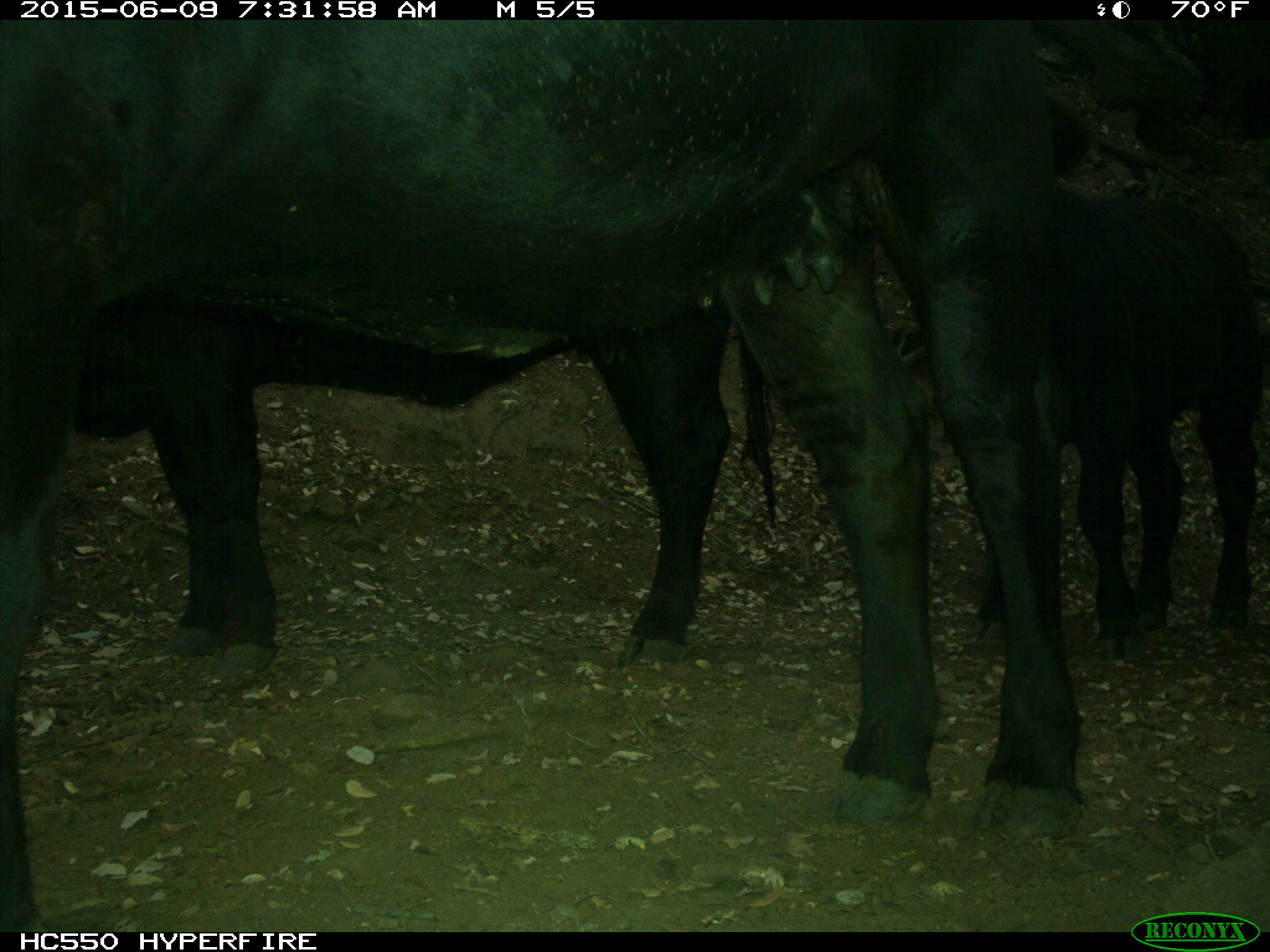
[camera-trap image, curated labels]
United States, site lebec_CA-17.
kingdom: Animalia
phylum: Chordata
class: Mammalia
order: Artiodactyla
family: Bovidae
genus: Bos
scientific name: Bos taurus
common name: domestic cow